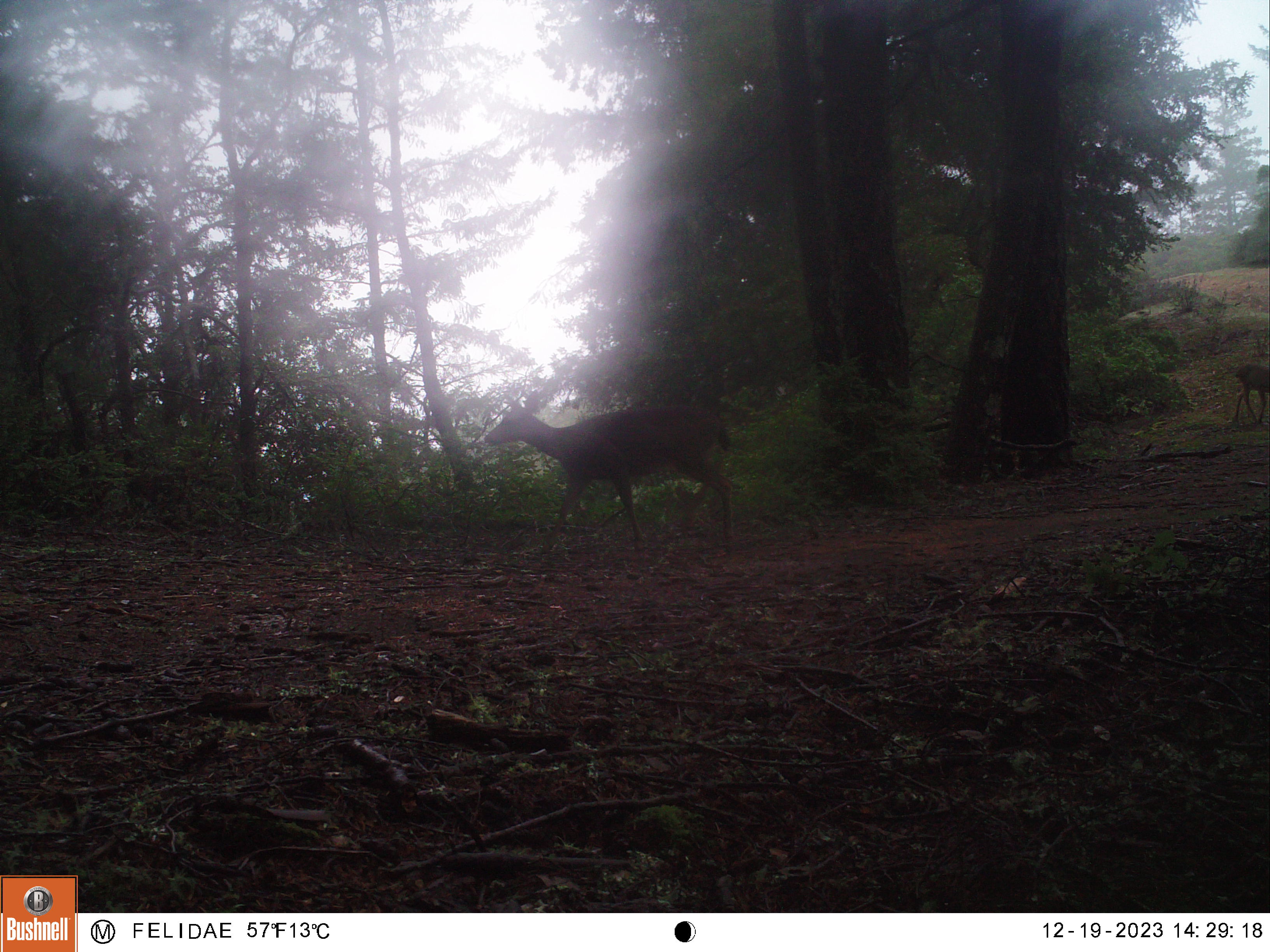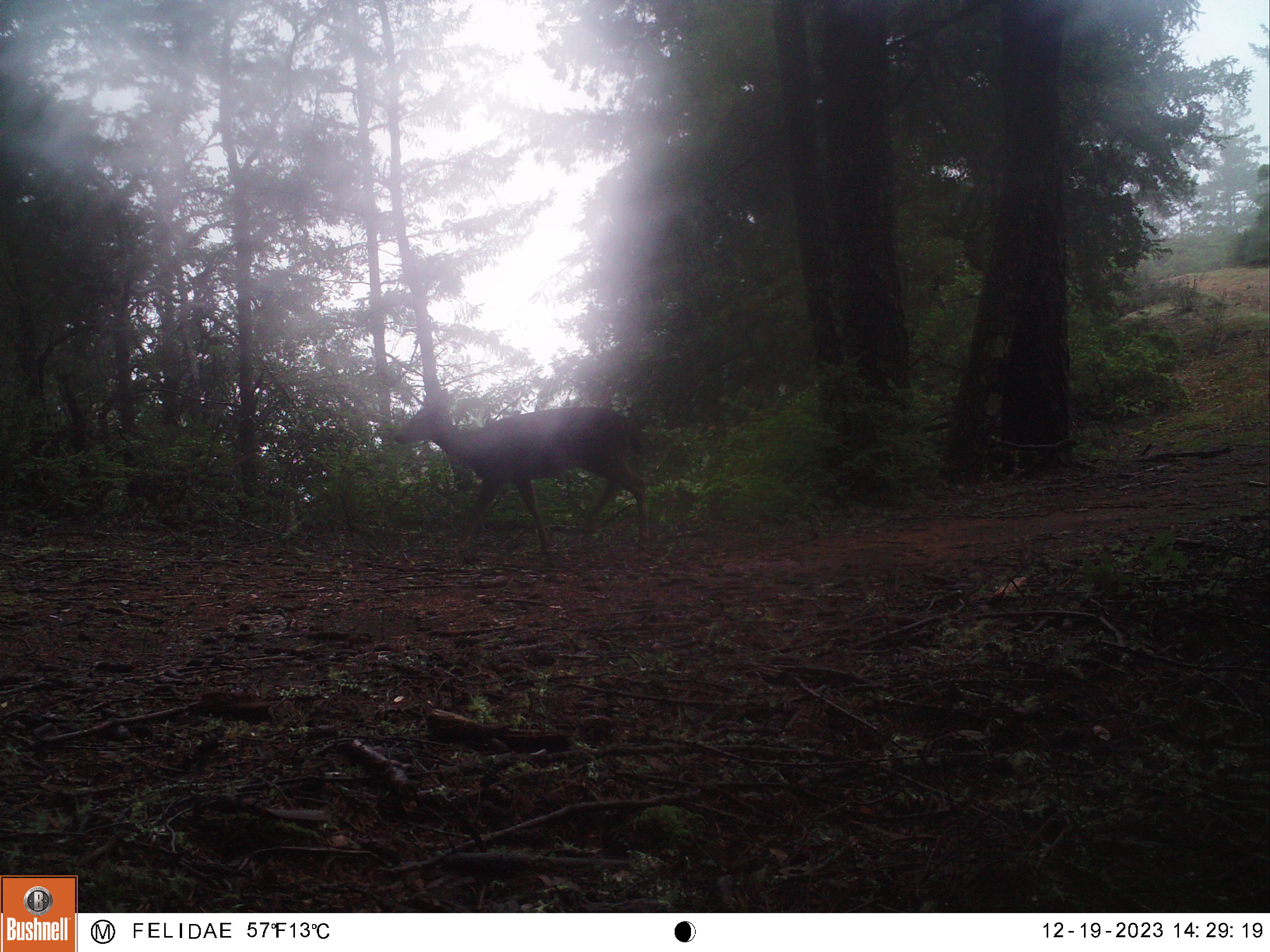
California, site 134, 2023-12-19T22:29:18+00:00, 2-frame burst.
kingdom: Animalia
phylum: Chordata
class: Mammalia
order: Artiodactyla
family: Cervidae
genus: Odocoileus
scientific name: Odocoileus hemionus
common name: mule deer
Mule deer (Odocoileus hemionus).